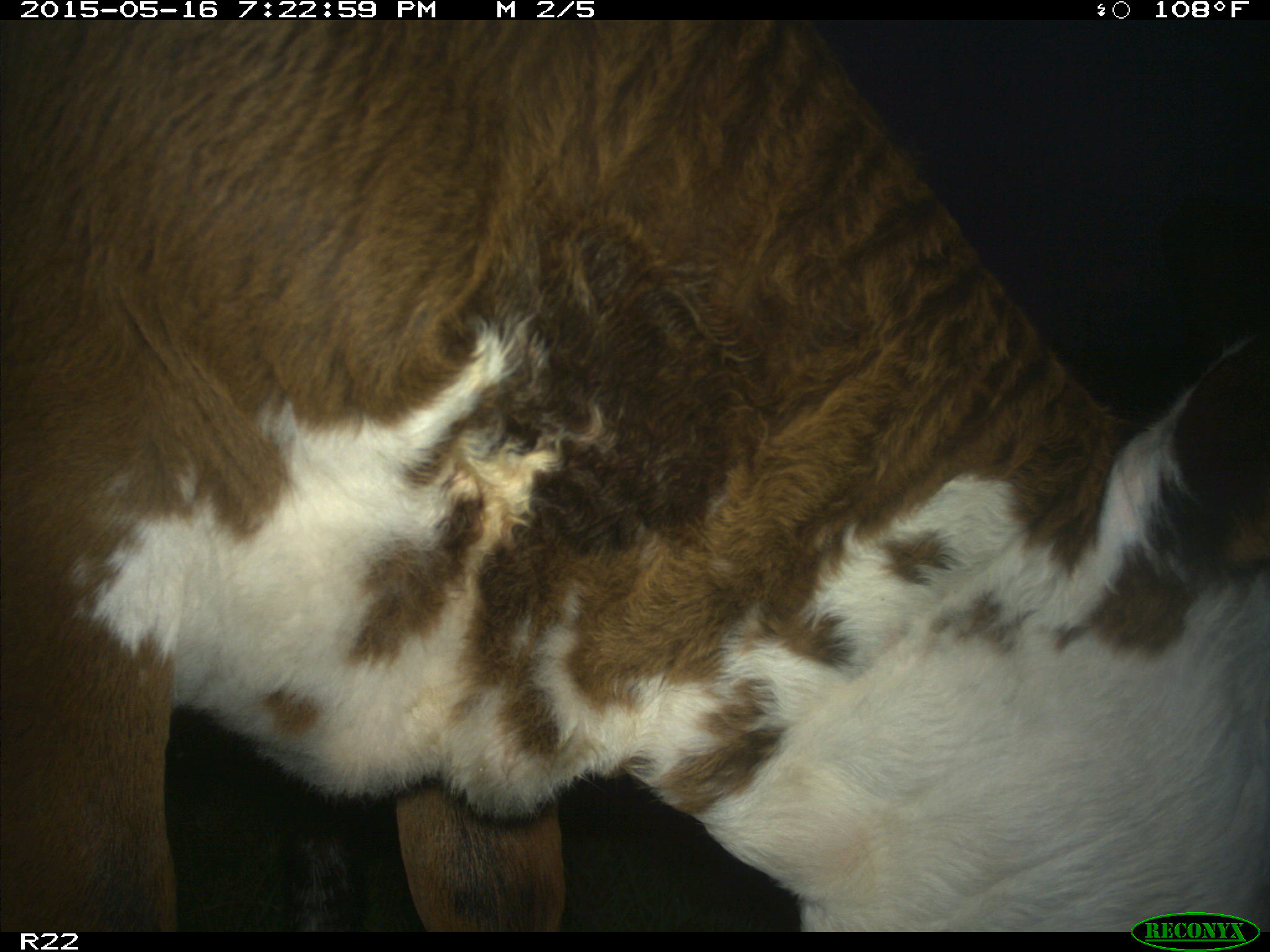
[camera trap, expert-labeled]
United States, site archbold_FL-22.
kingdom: Animalia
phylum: Chordata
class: Mammalia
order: Artiodactyla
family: Bovidae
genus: Bos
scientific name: Bos taurus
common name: domestic cow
Bos taurus (domestic cow).